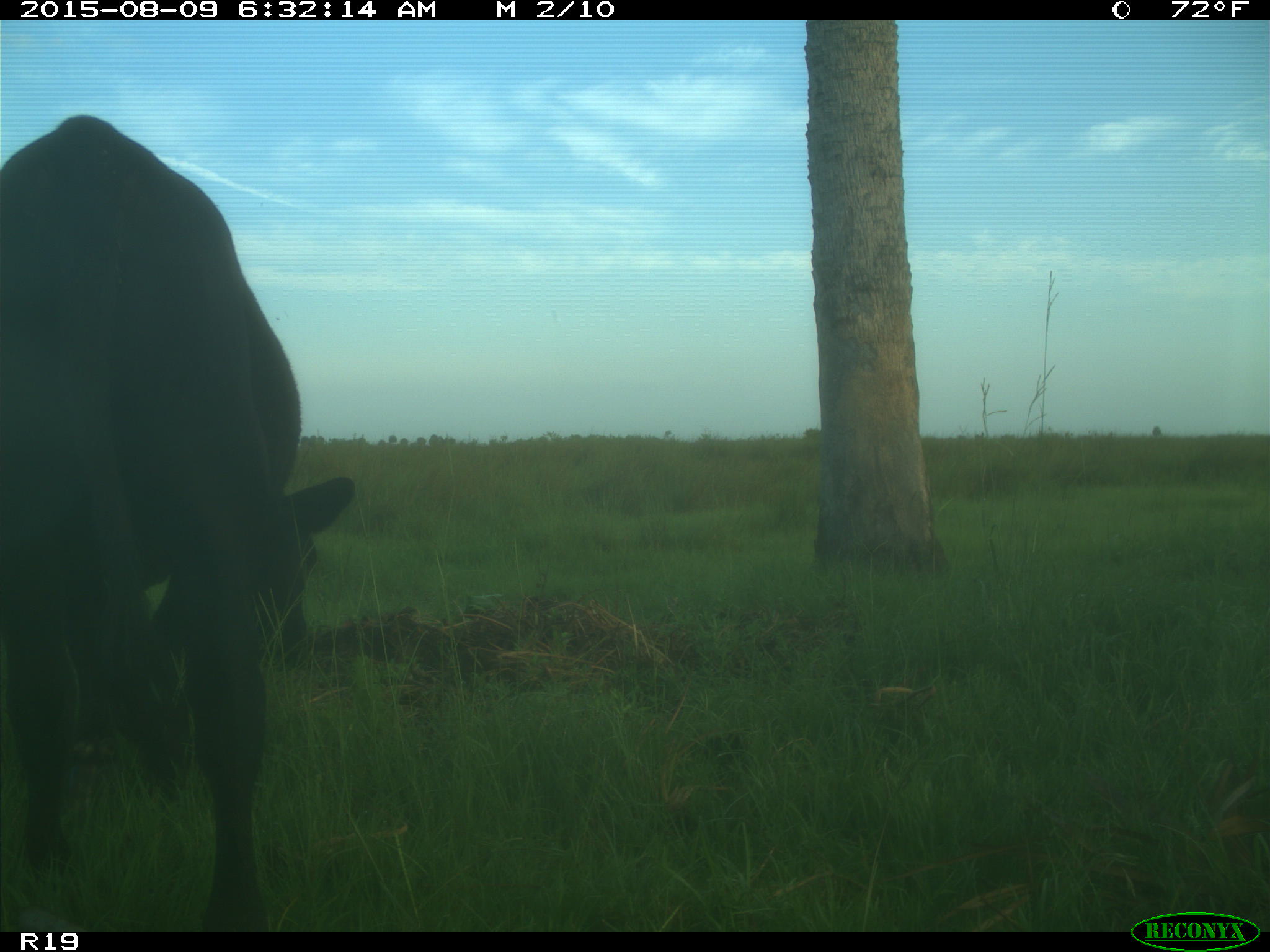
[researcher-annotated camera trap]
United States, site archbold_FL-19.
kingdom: Animalia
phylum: Chordata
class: Mammalia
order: Artiodactyla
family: Bovidae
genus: Bos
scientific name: Bos taurus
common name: domestic cow